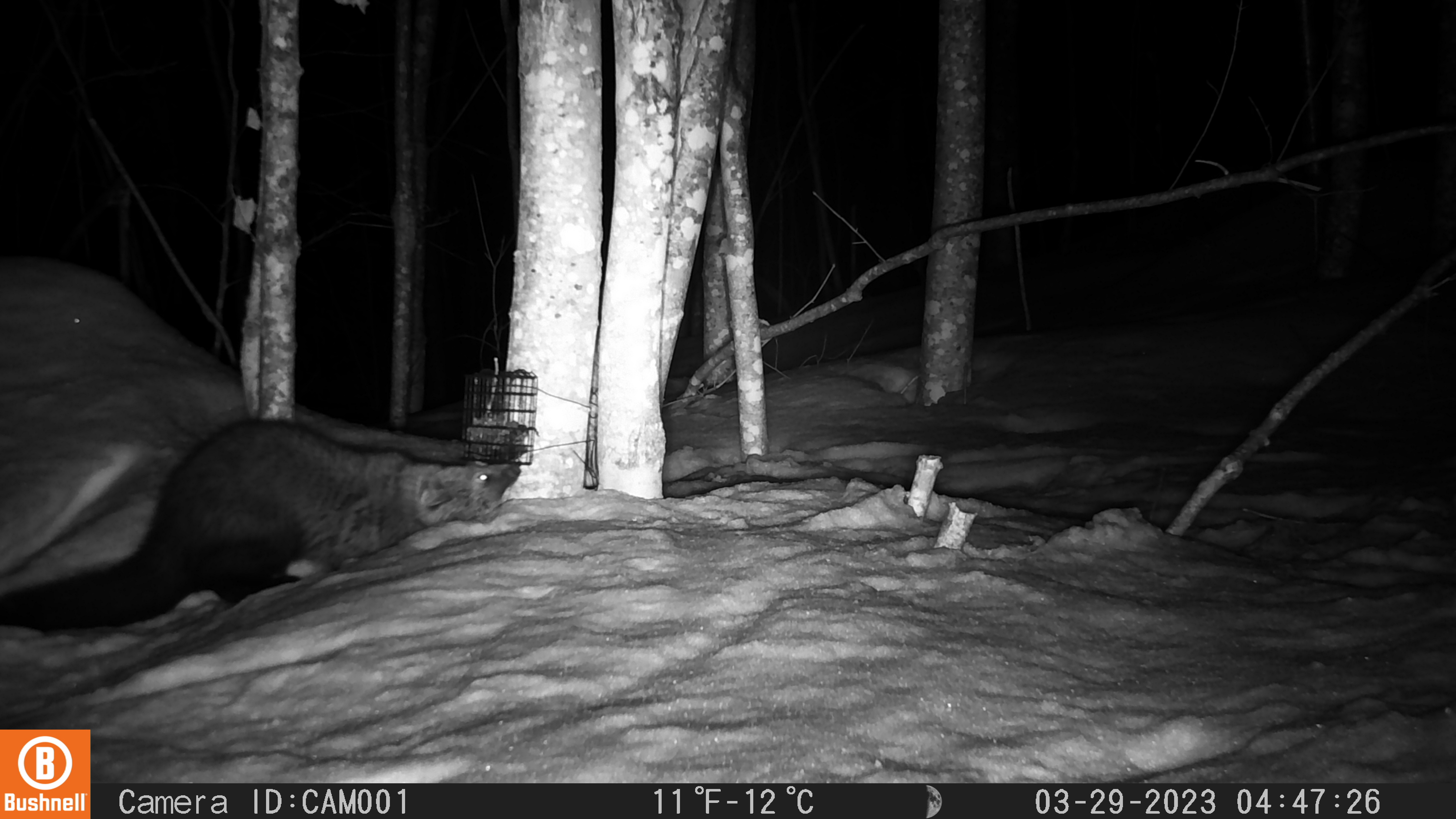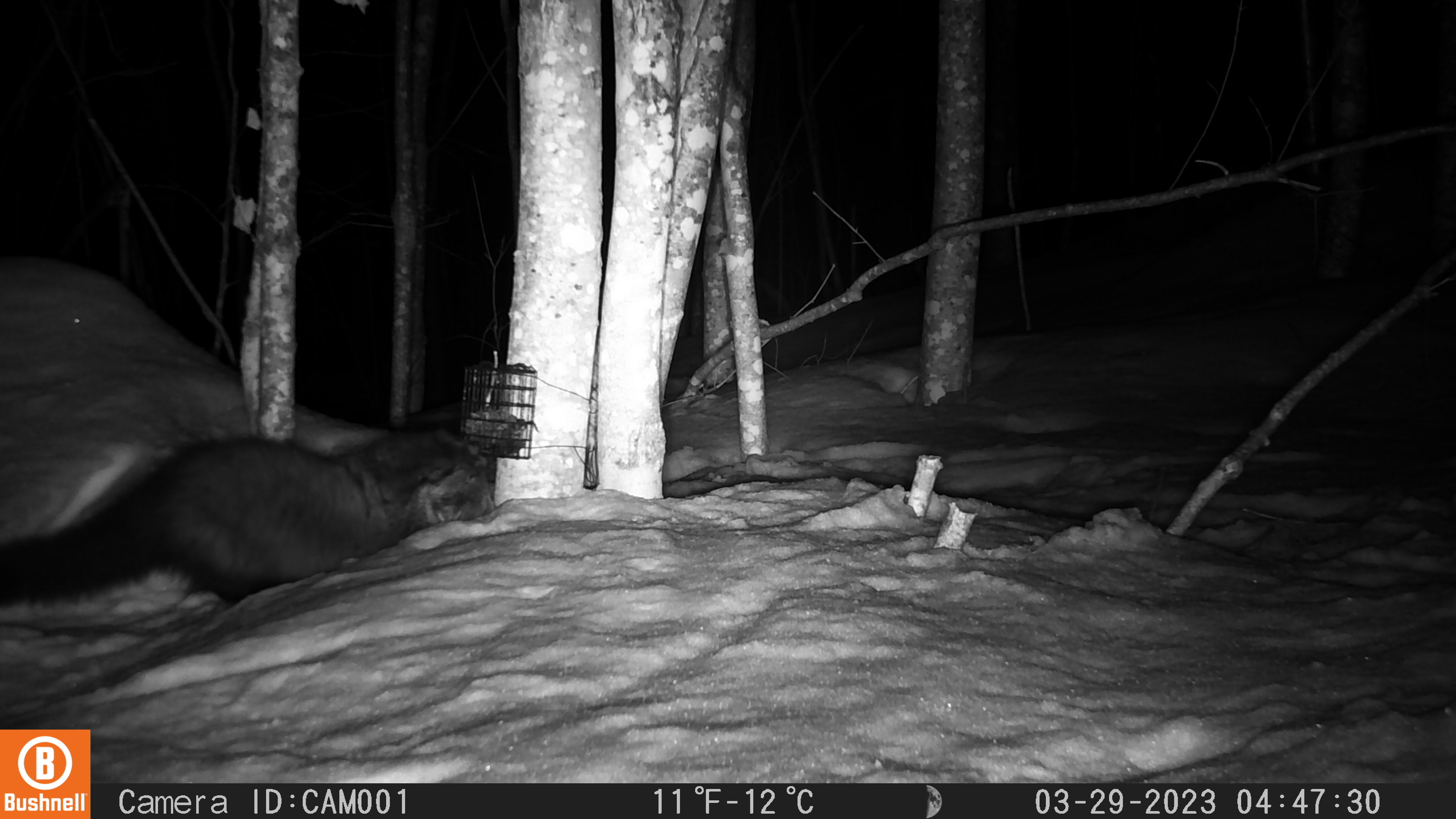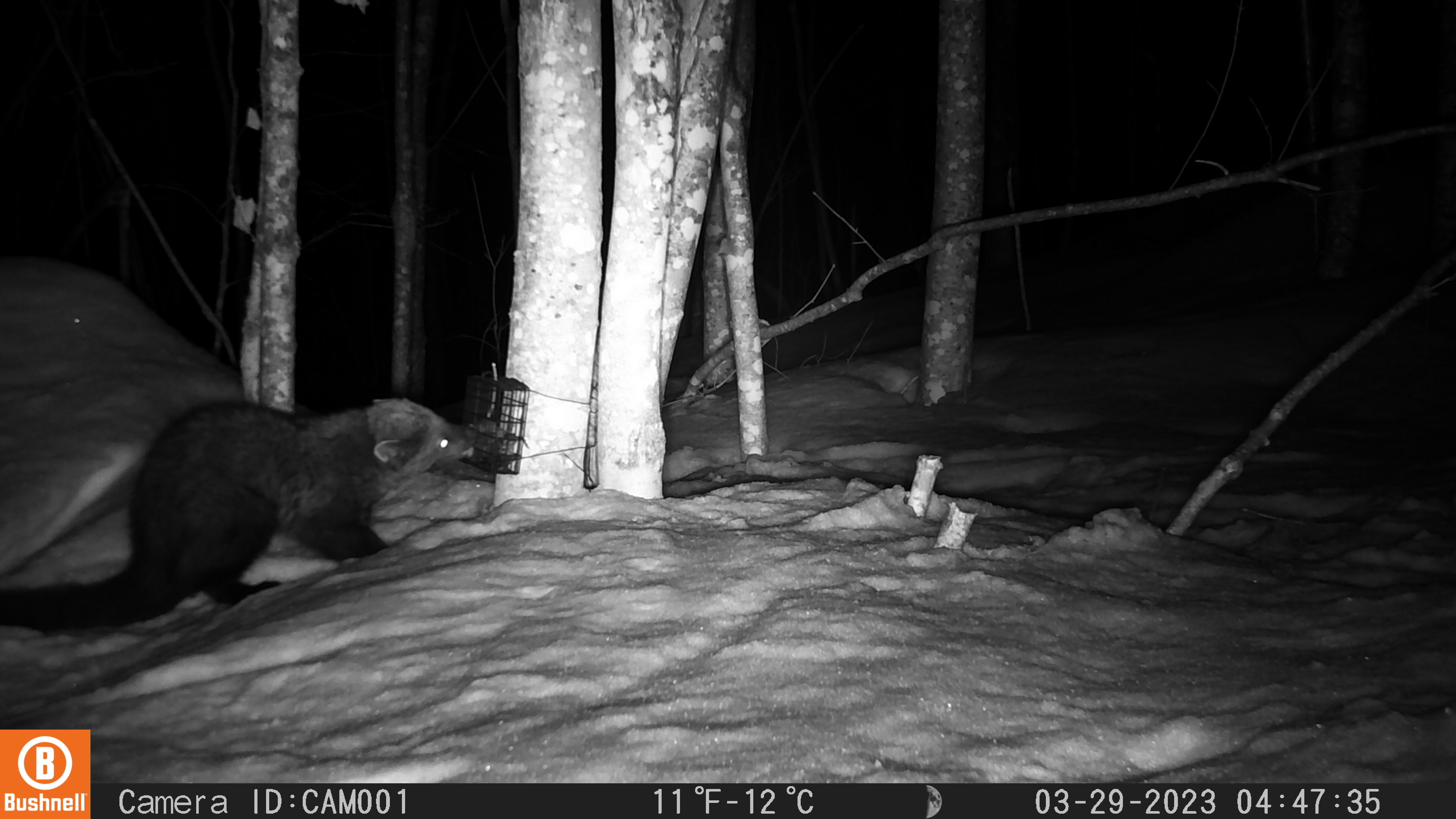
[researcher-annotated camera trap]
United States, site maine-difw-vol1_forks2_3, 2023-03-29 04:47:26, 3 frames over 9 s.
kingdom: Animalia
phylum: Chordata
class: Mammalia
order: Carnivora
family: Mustelidae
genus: Pekania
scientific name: Pekania pennanti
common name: fisher